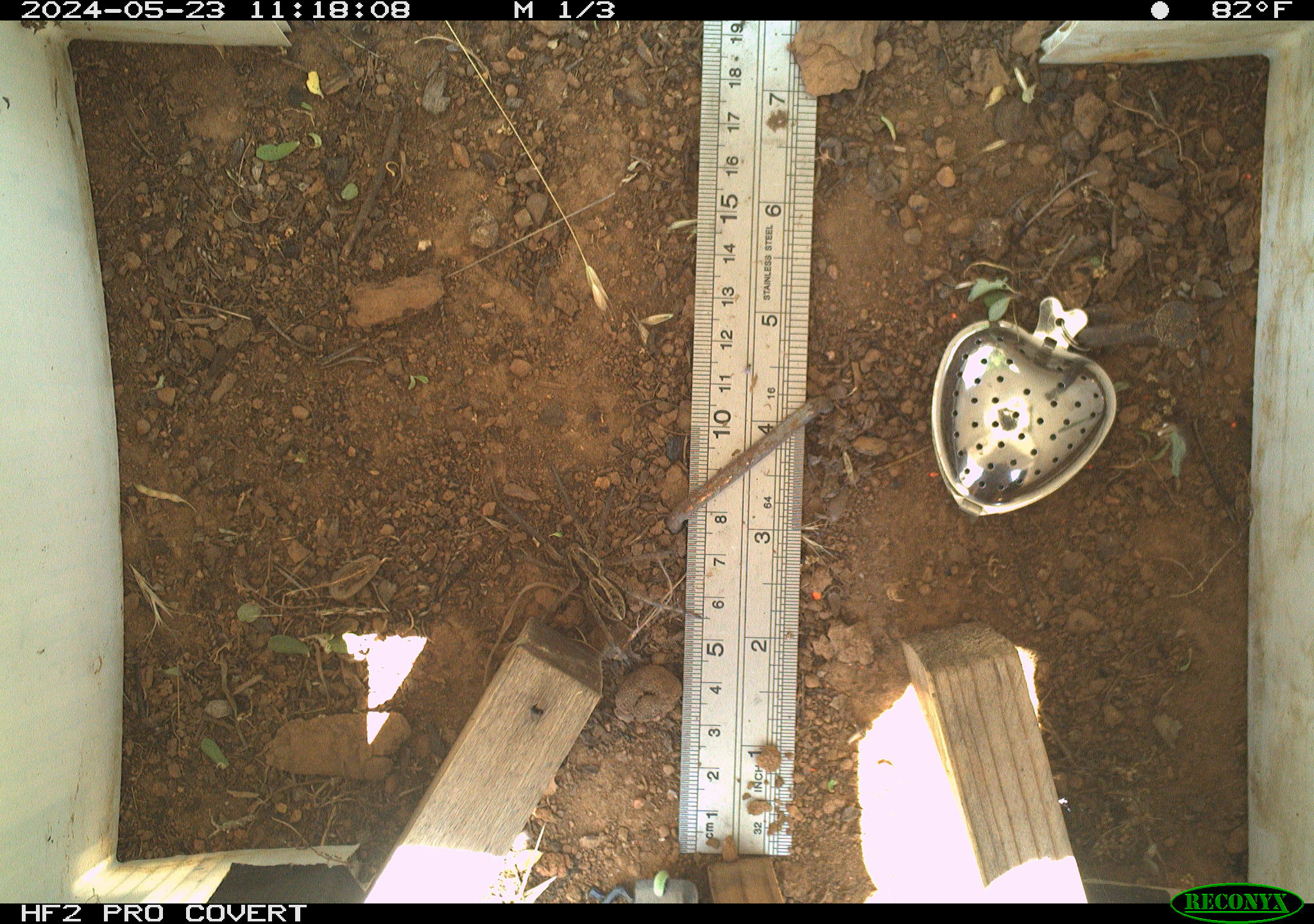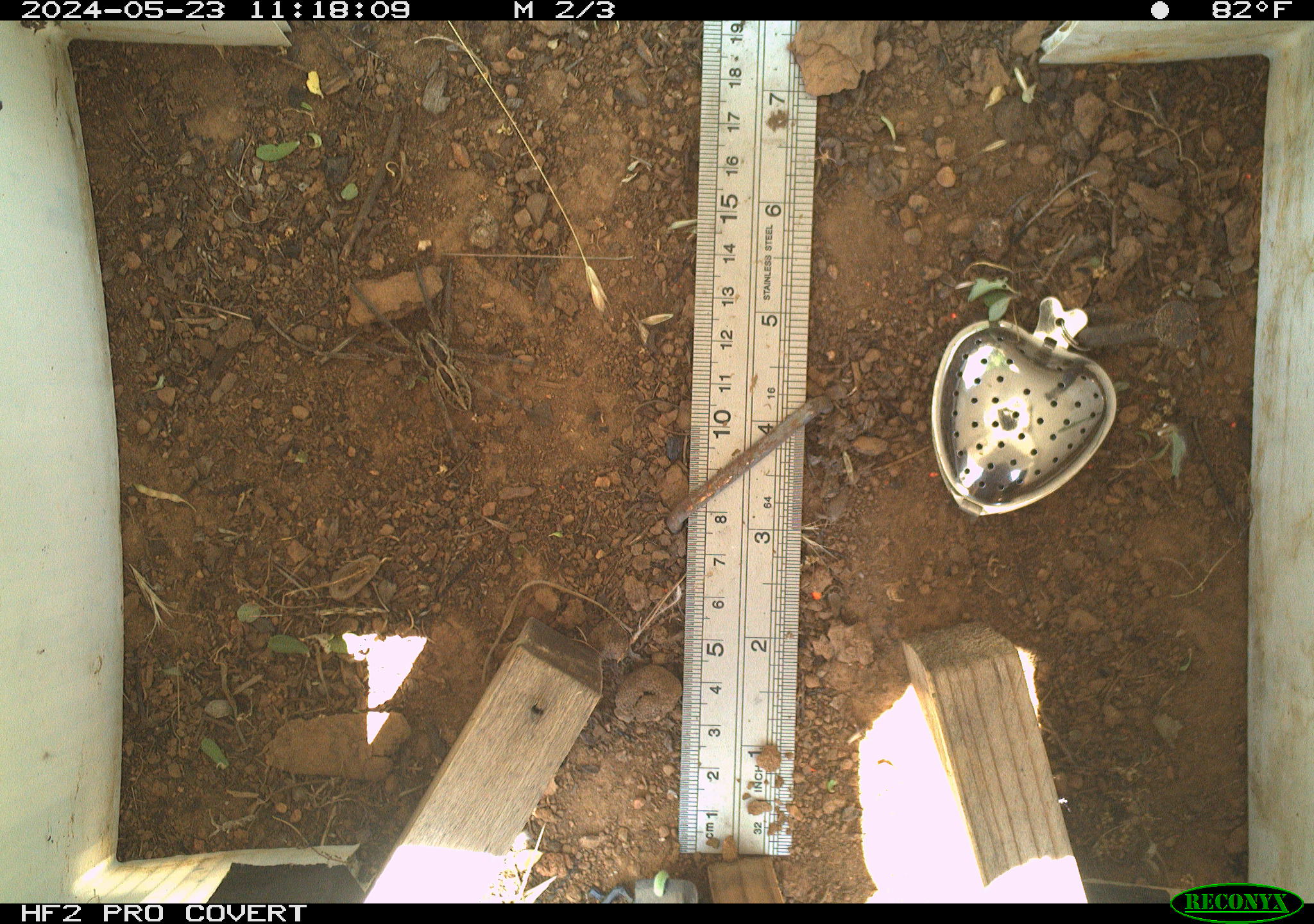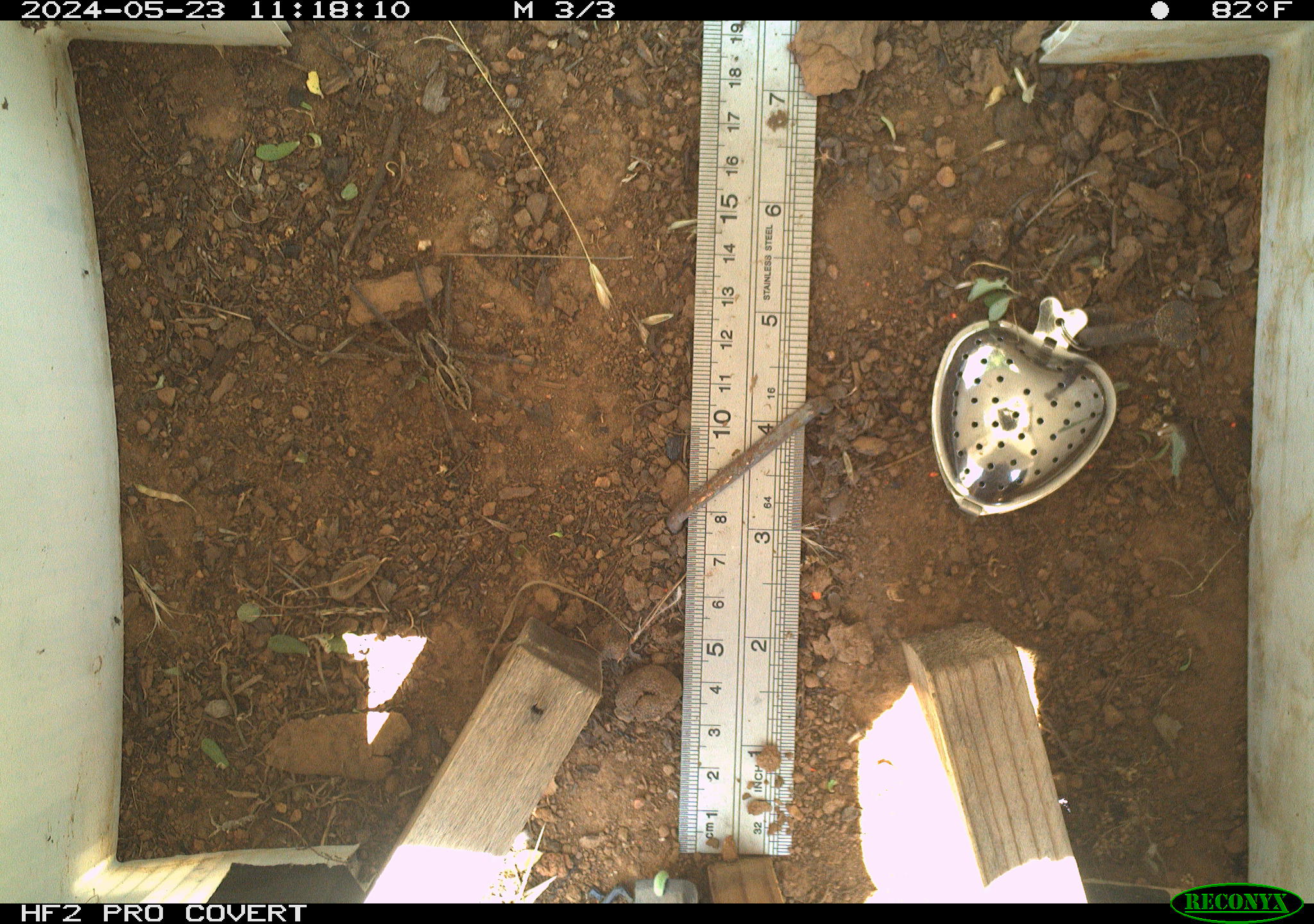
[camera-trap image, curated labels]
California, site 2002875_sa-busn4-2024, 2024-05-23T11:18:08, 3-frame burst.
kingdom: Animalia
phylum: Arthropoda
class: Arachnida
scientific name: Arachnida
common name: arachnids